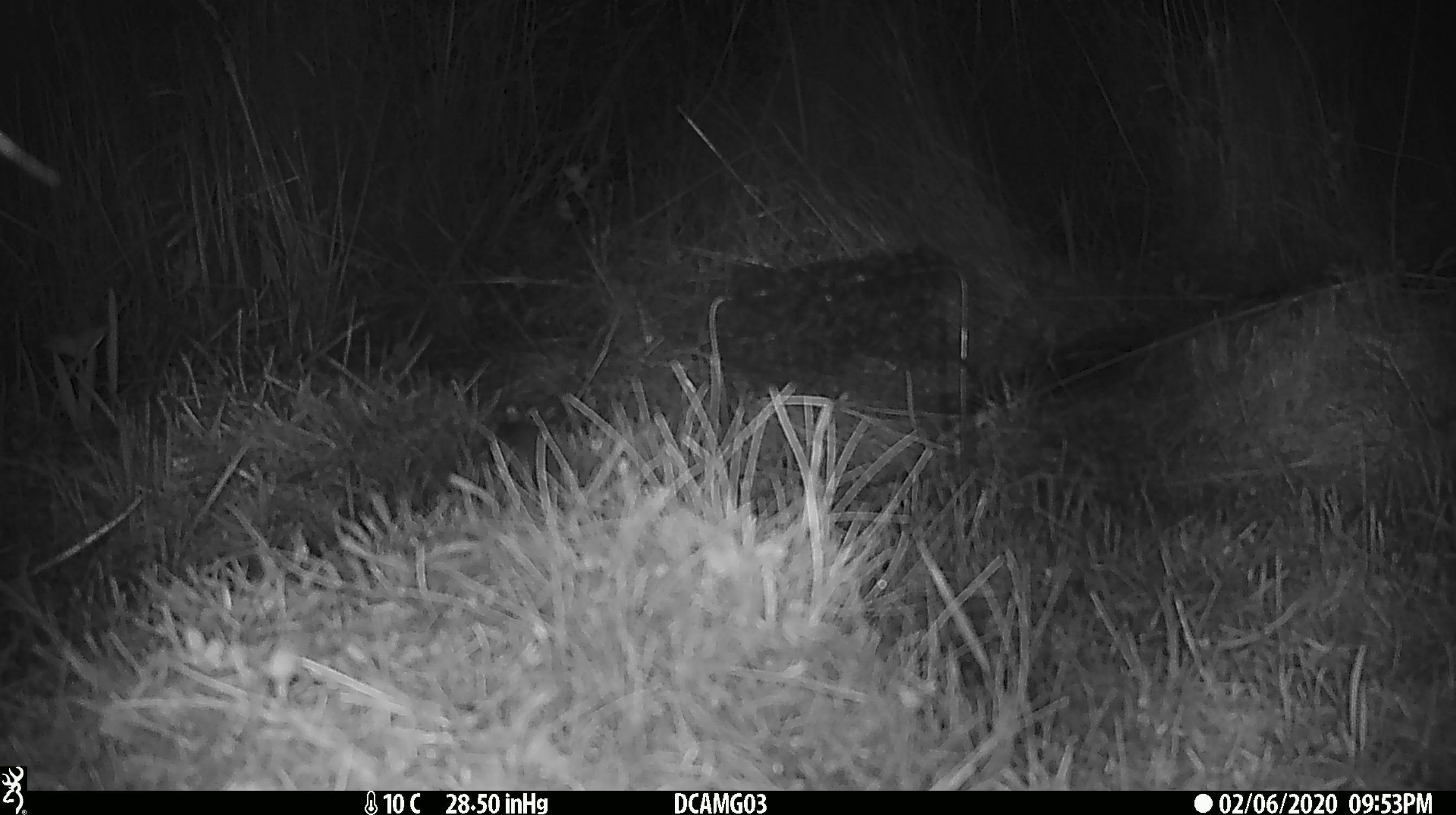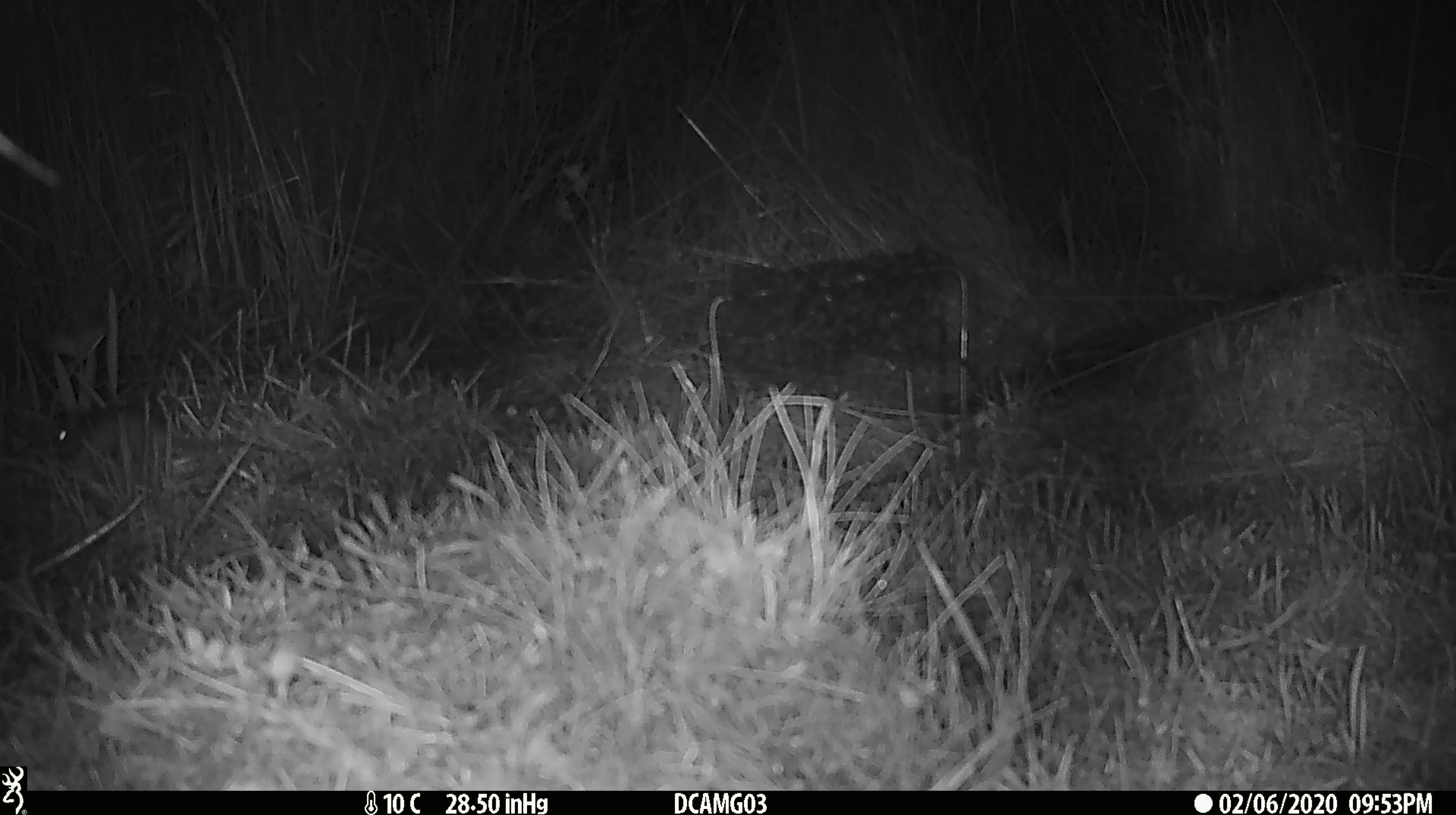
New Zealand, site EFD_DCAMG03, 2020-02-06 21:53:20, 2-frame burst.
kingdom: Animalia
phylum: Chordata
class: Mammalia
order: Rodentia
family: Muridae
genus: Mus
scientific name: Mus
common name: mouse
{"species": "mouse (Mus)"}